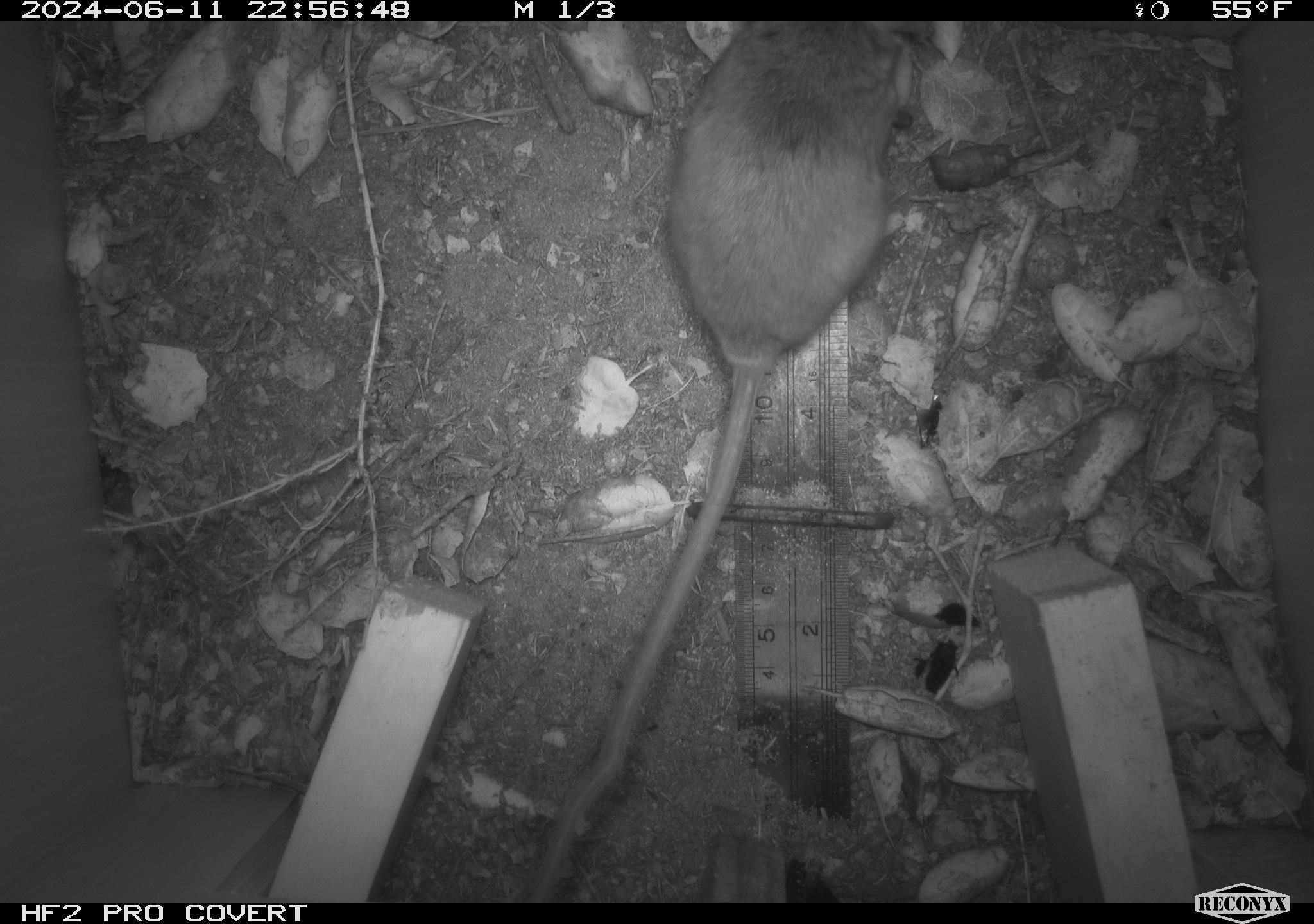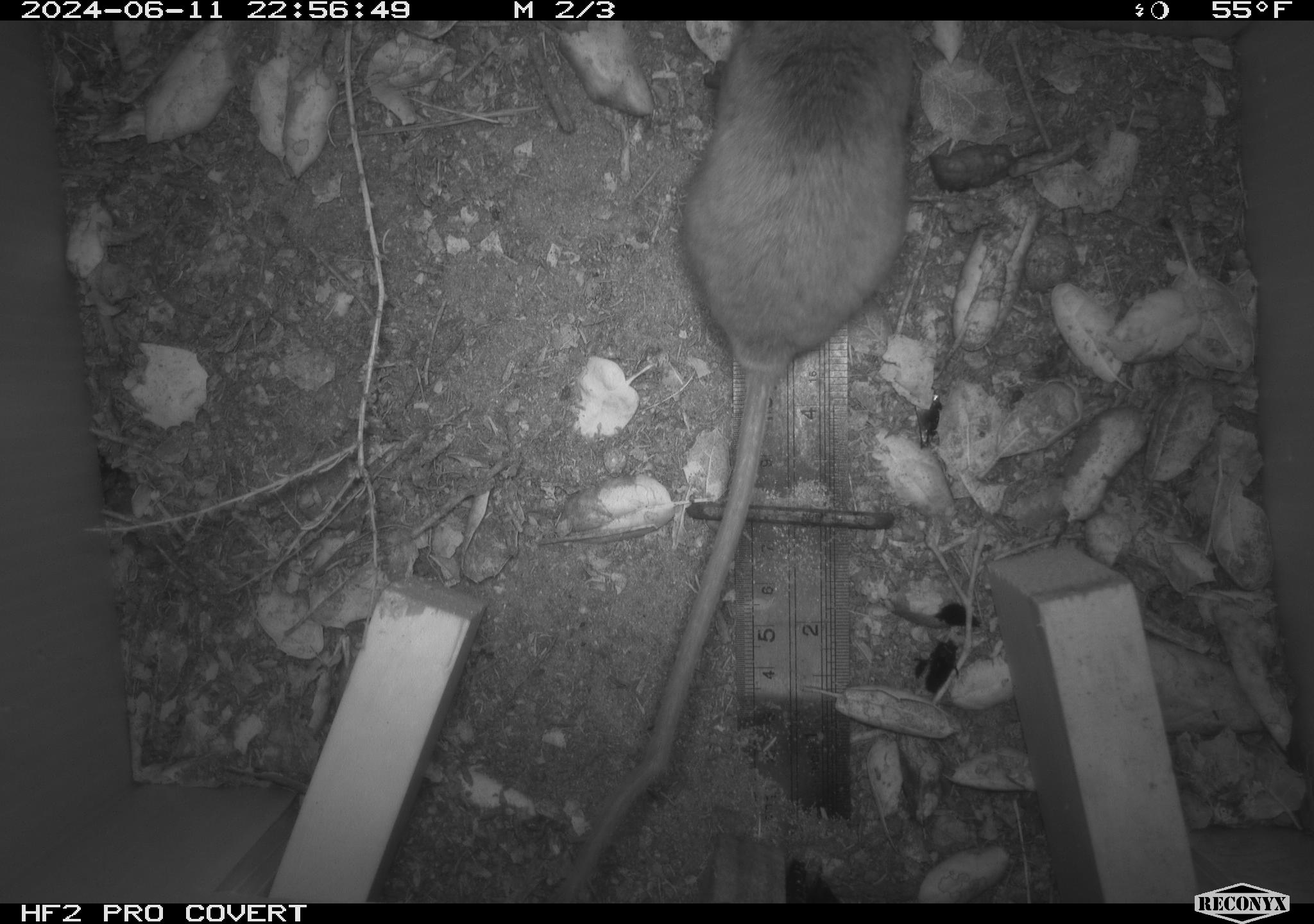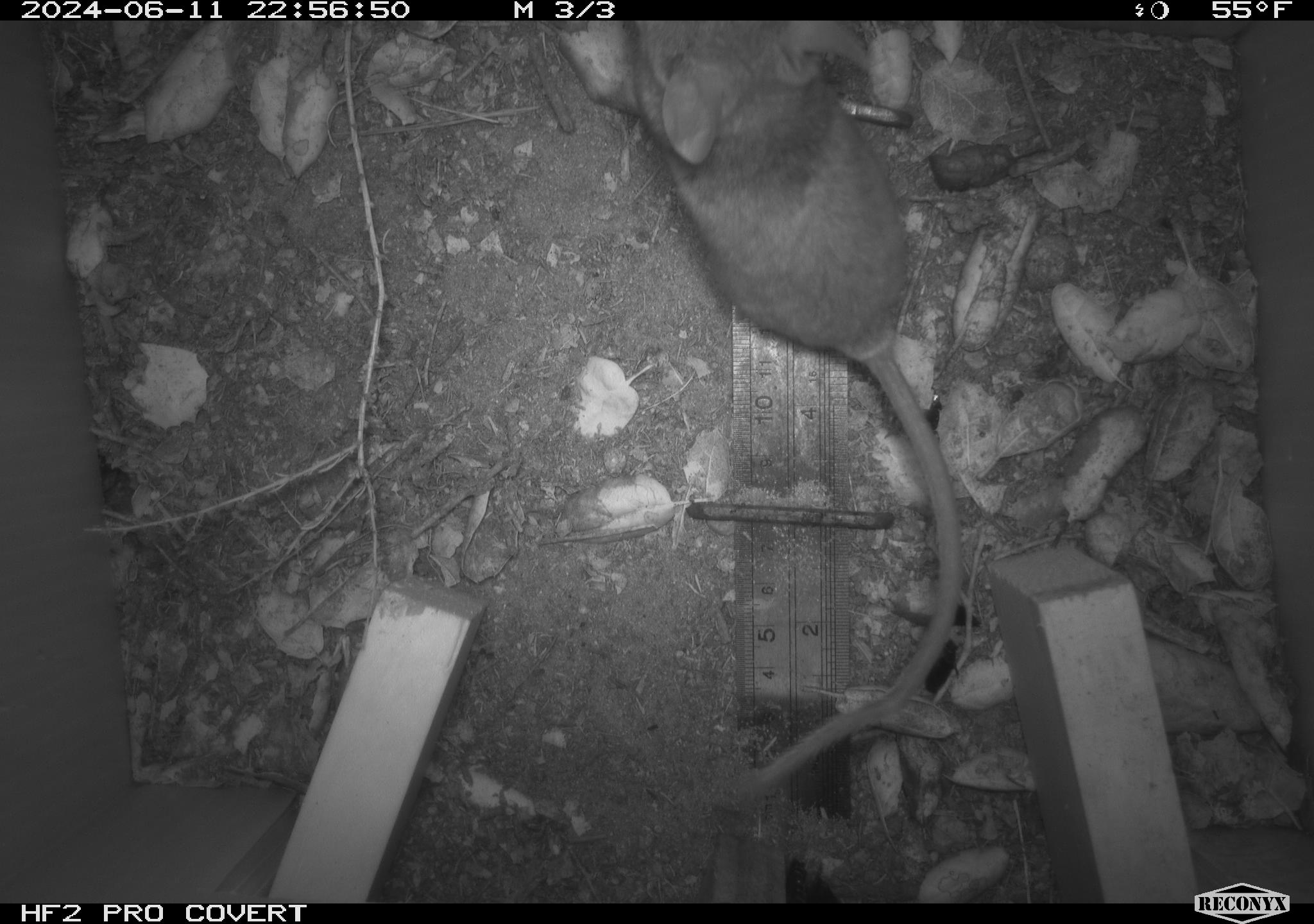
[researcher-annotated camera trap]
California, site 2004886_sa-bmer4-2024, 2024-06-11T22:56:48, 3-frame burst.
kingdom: Animalia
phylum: Chordata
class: Mammalia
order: Rodentia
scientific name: Rodentia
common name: woodrat or rat or mouse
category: woodrat or rat or mouse species